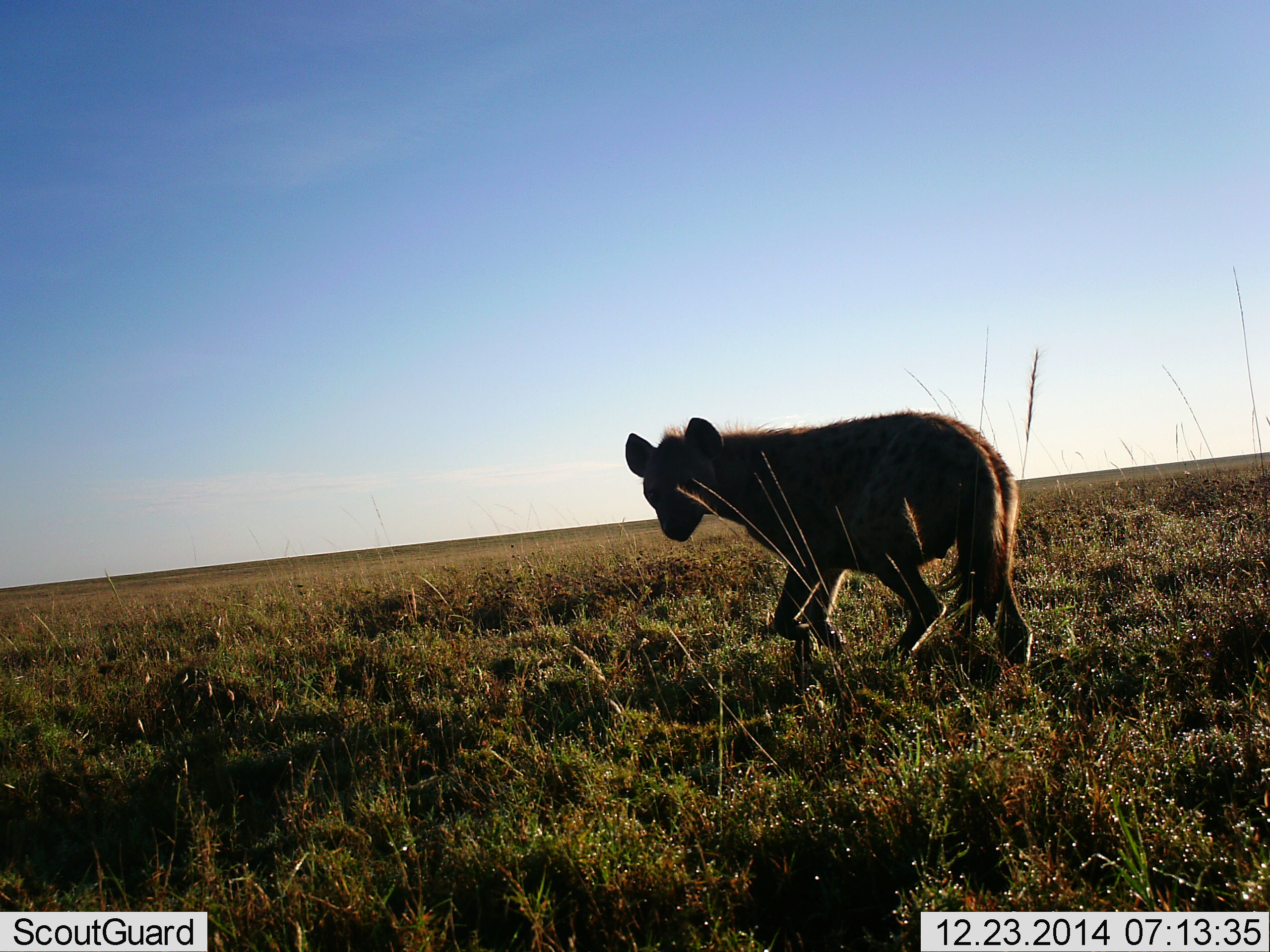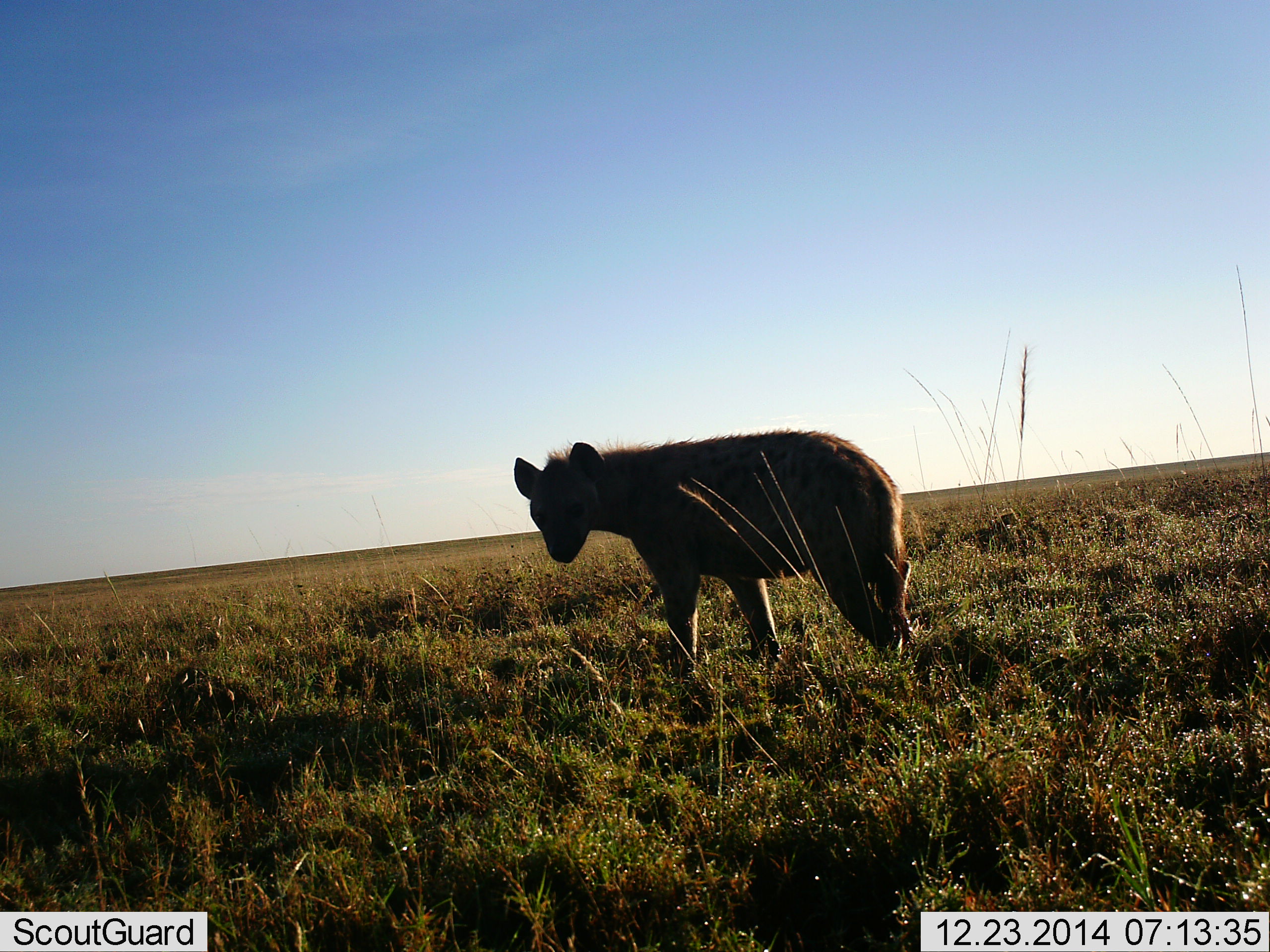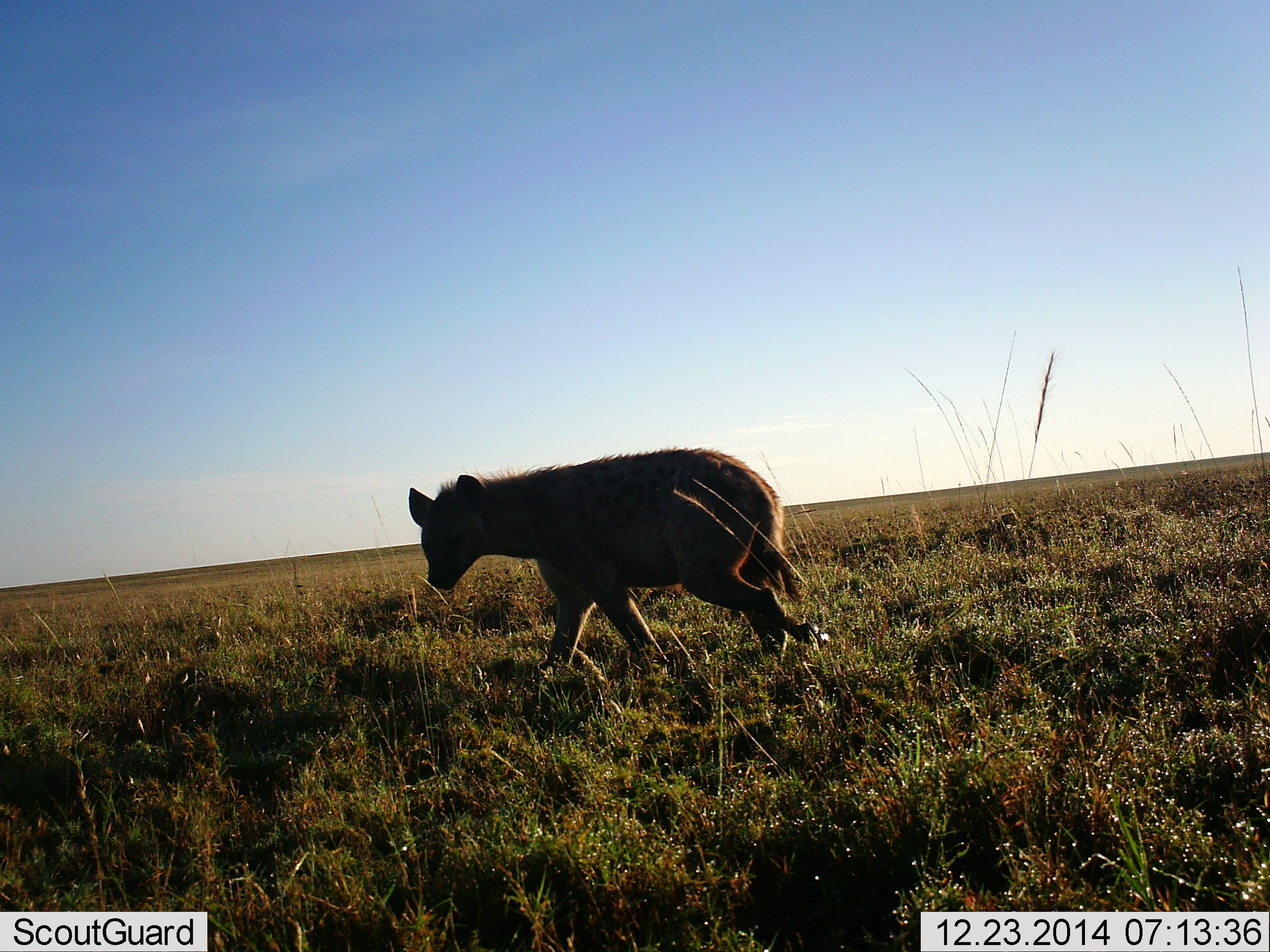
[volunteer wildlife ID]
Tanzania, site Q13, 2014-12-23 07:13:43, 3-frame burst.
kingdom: Animalia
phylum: Chordata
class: Mammalia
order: Carnivora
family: Hyaenidae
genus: Crocuta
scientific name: Crocuta crocuta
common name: spotted hyena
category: hyenaspotted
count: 1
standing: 50%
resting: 0%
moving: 50%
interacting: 0%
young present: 0%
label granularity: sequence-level